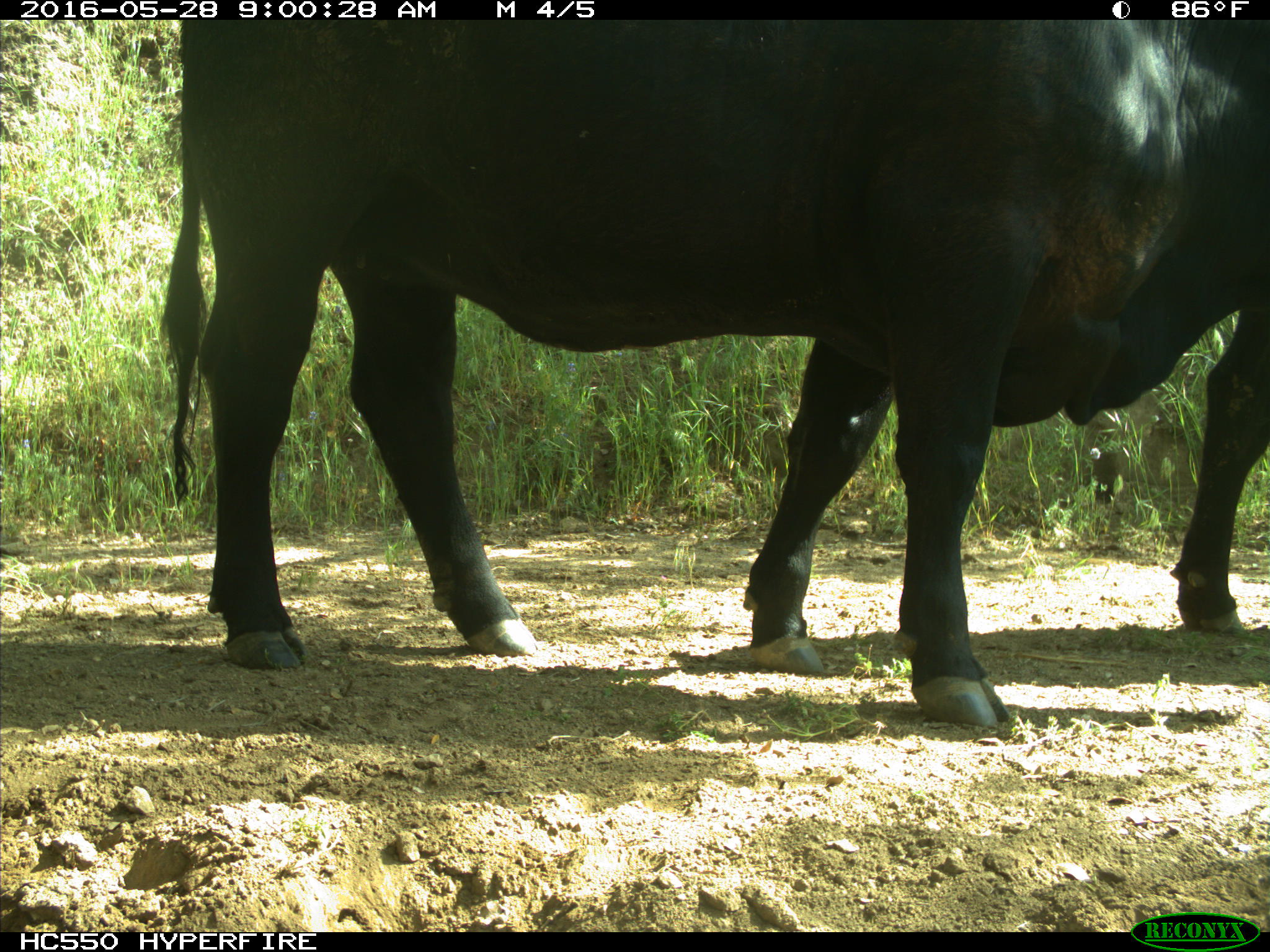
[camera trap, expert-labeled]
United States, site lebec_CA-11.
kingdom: Animalia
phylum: Chordata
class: Mammalia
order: Artiodactyla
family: Bovidae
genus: Bos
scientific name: Bos taurus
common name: domestic cow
Bos taurus (domestic cow).